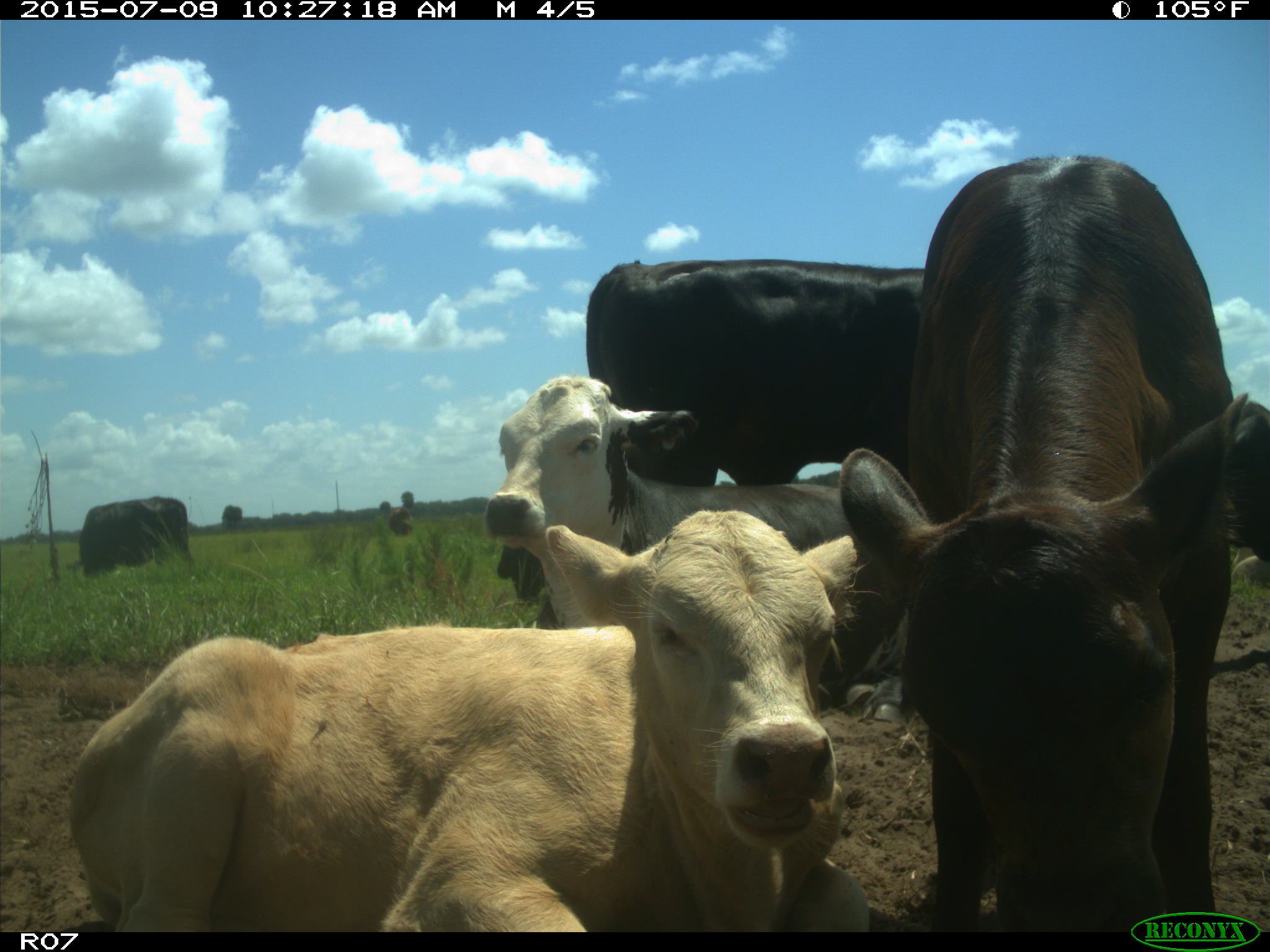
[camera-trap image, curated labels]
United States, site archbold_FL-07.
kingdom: Animalia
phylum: Chordata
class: Mammalia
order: Artiodactyla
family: Bovidae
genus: Bos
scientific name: Bos taurus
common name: domestic cow